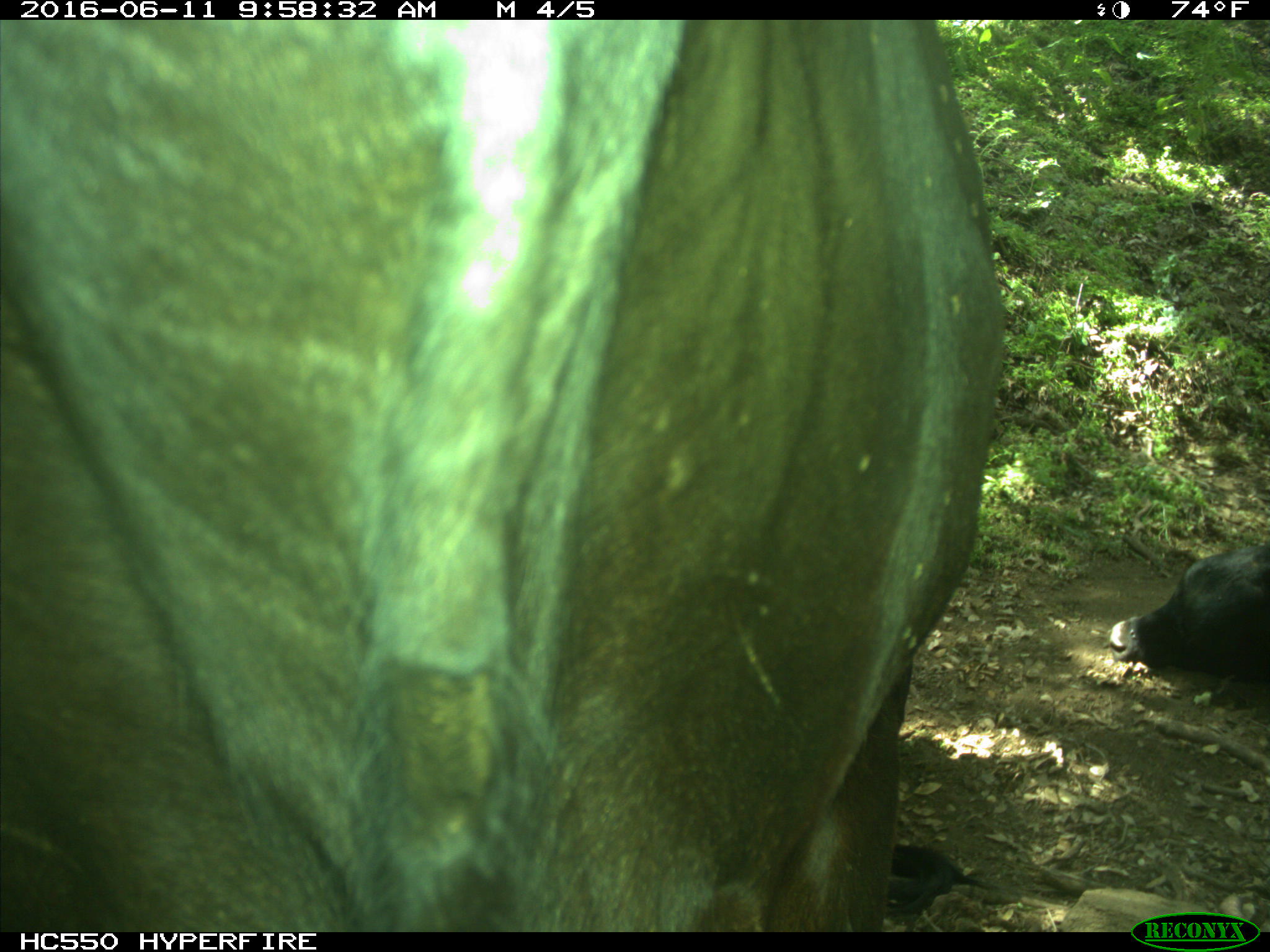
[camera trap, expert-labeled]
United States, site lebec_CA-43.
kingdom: Animalia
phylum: Chordata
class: Mammalia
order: Artiodactyla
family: Bovidae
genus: Bos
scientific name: Bos taurus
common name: domestic cow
Bos taurus (domestic cow).